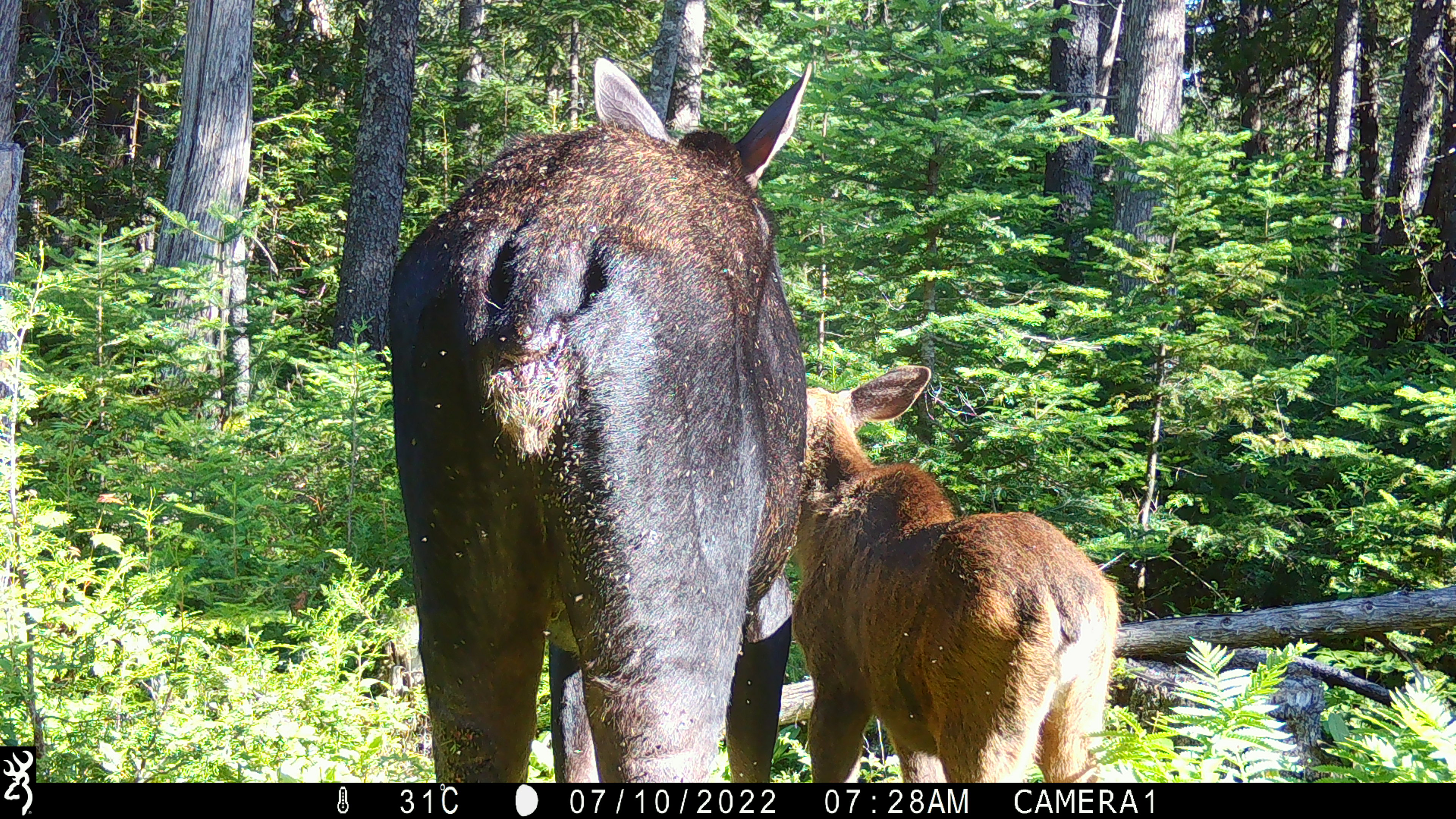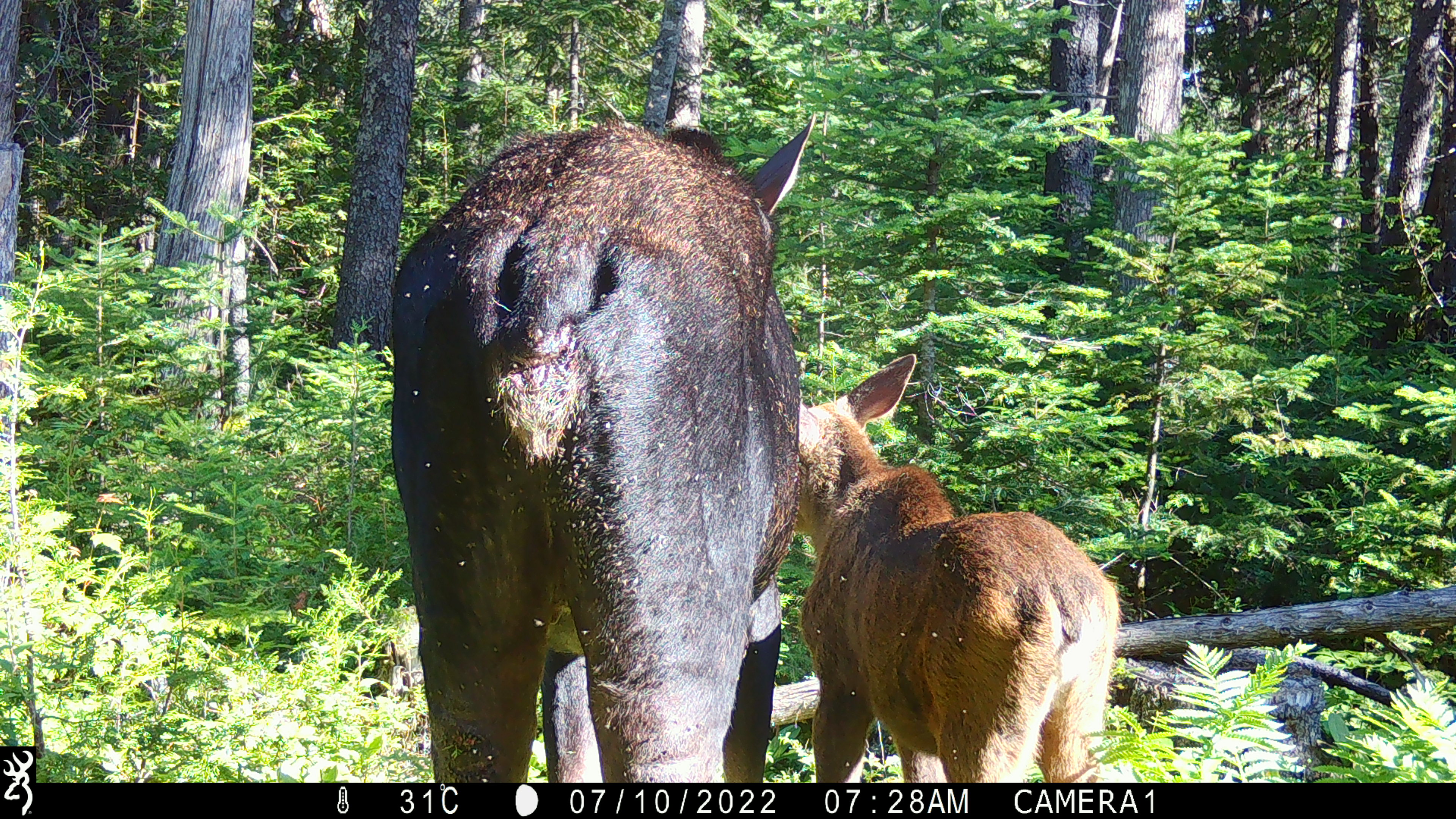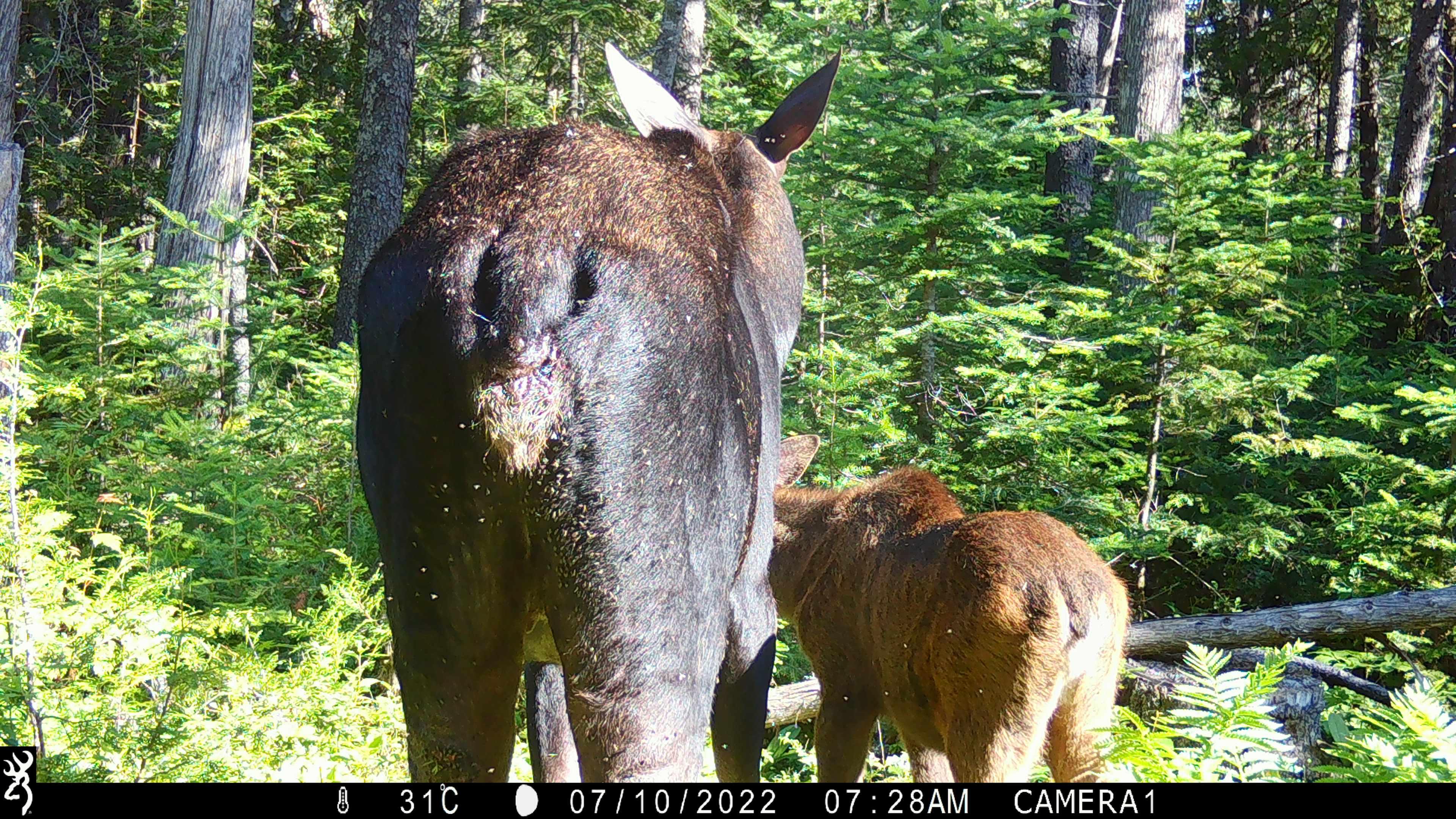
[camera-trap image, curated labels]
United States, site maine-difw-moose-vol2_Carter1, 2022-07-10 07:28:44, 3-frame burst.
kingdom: Animalia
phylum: Chordata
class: Mammalia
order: Artiodactyla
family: Cervidae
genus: Alces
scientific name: Alces alces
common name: moose